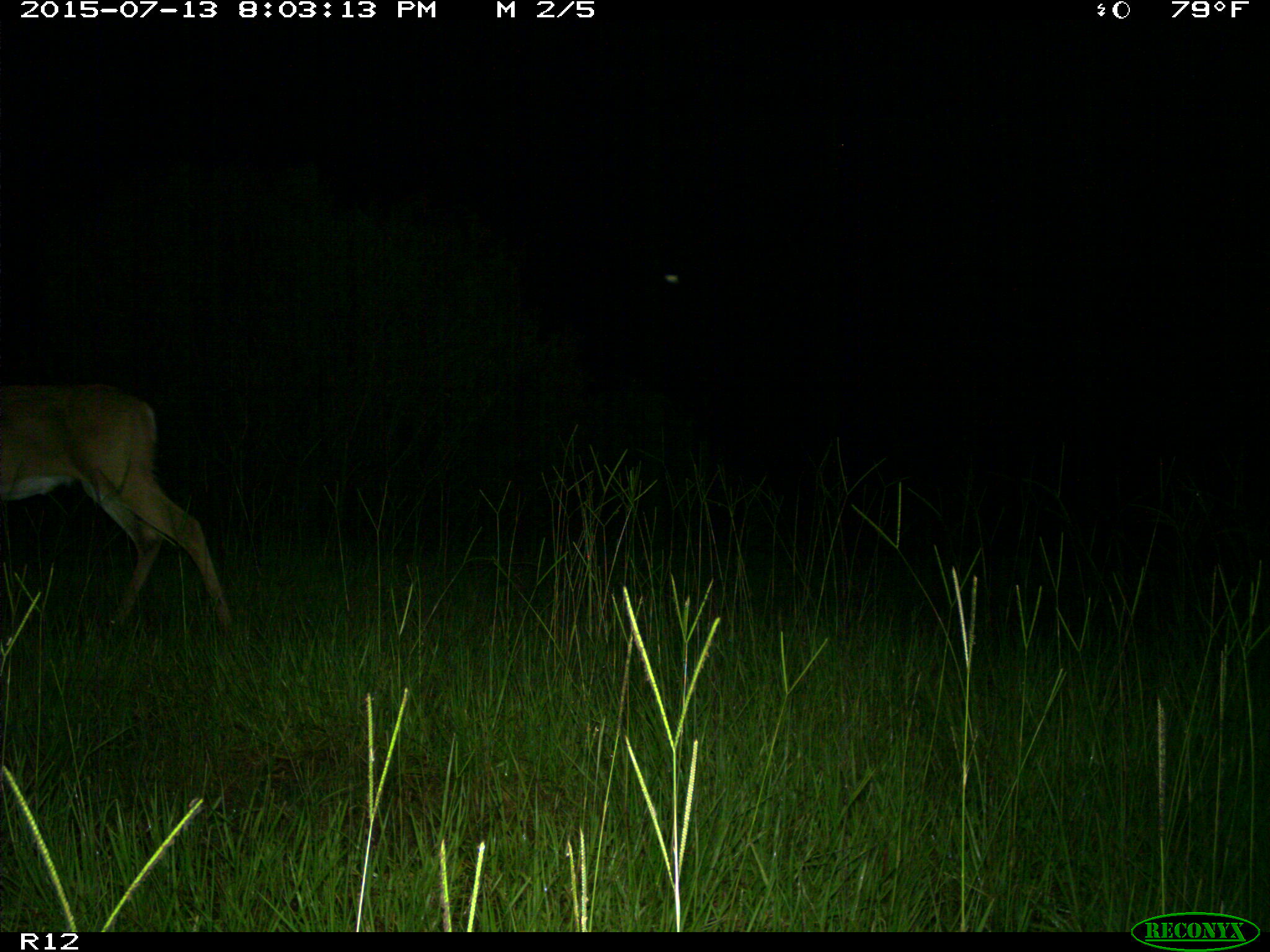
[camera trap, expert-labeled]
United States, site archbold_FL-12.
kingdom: Animalia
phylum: Chordata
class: Mammalia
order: Artiodactyla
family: Cervidae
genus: Odocoileus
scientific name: Odocoileus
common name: deer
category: unidentified deer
Unidentified deer (deer) (Odocoileus).